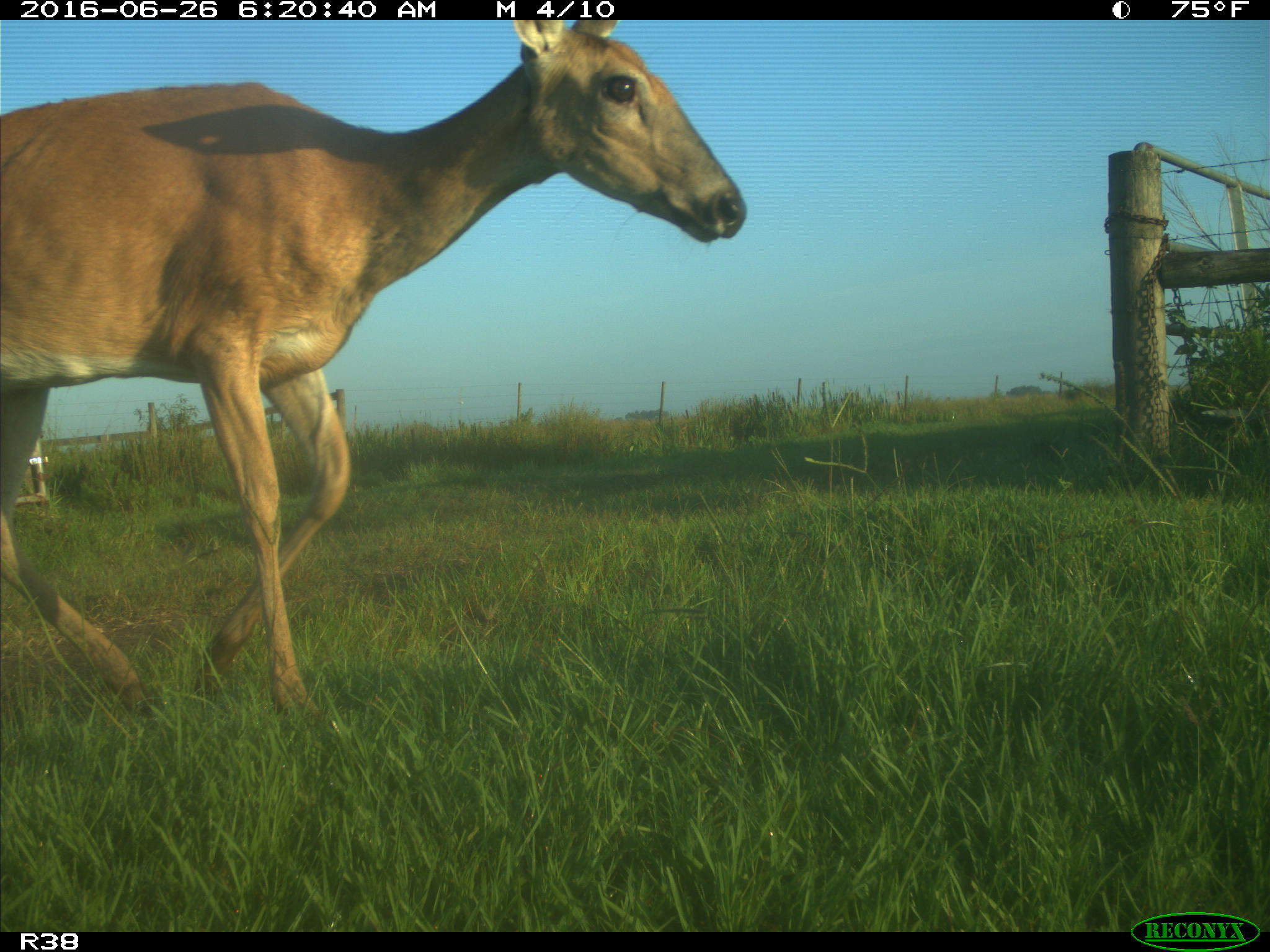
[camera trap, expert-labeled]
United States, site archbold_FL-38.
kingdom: Animalia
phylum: Chordata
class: Mammalia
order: Artiodactyla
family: Cervidae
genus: Odocoileus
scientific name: Odocoileus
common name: deer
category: unidentified deer